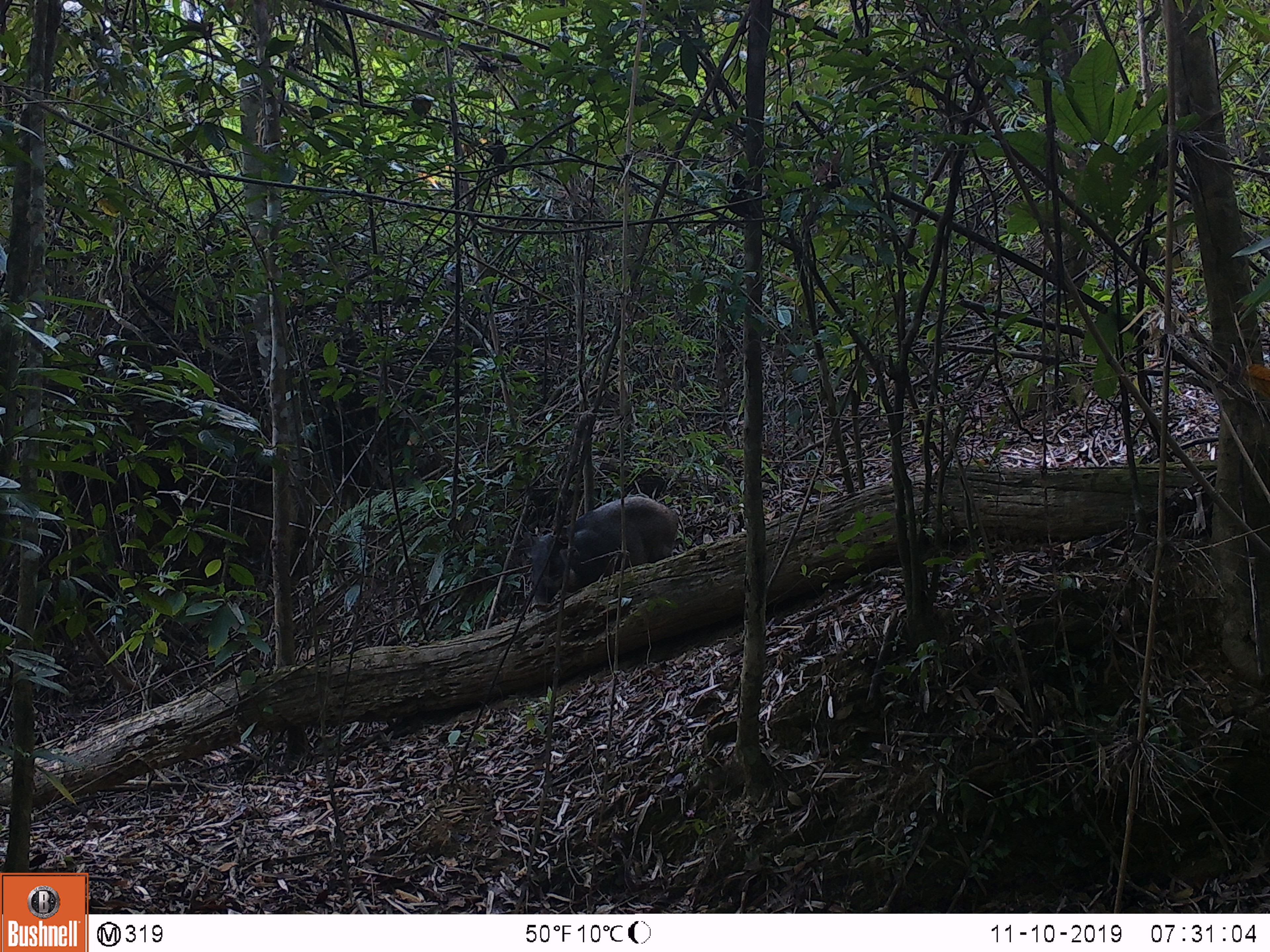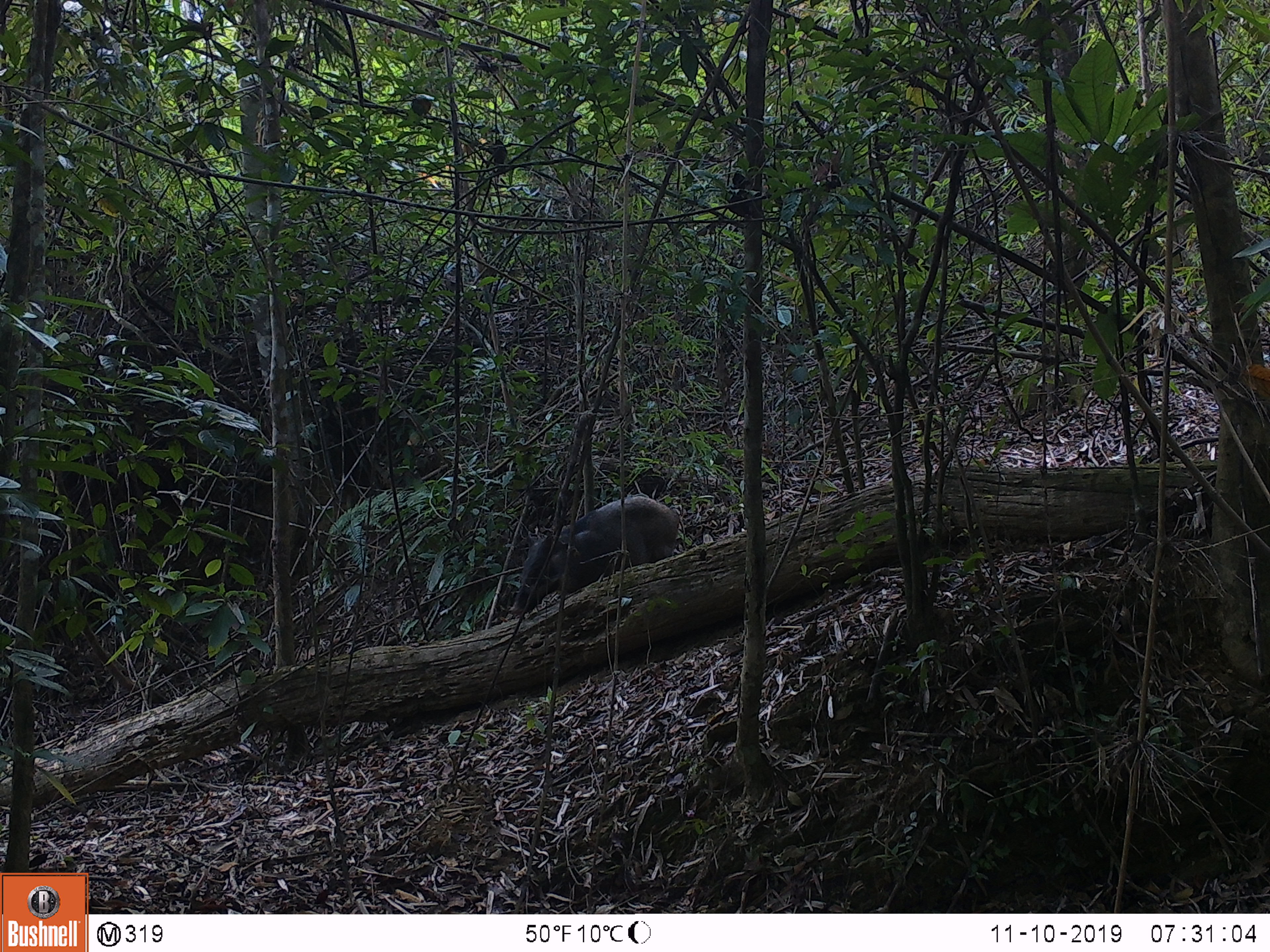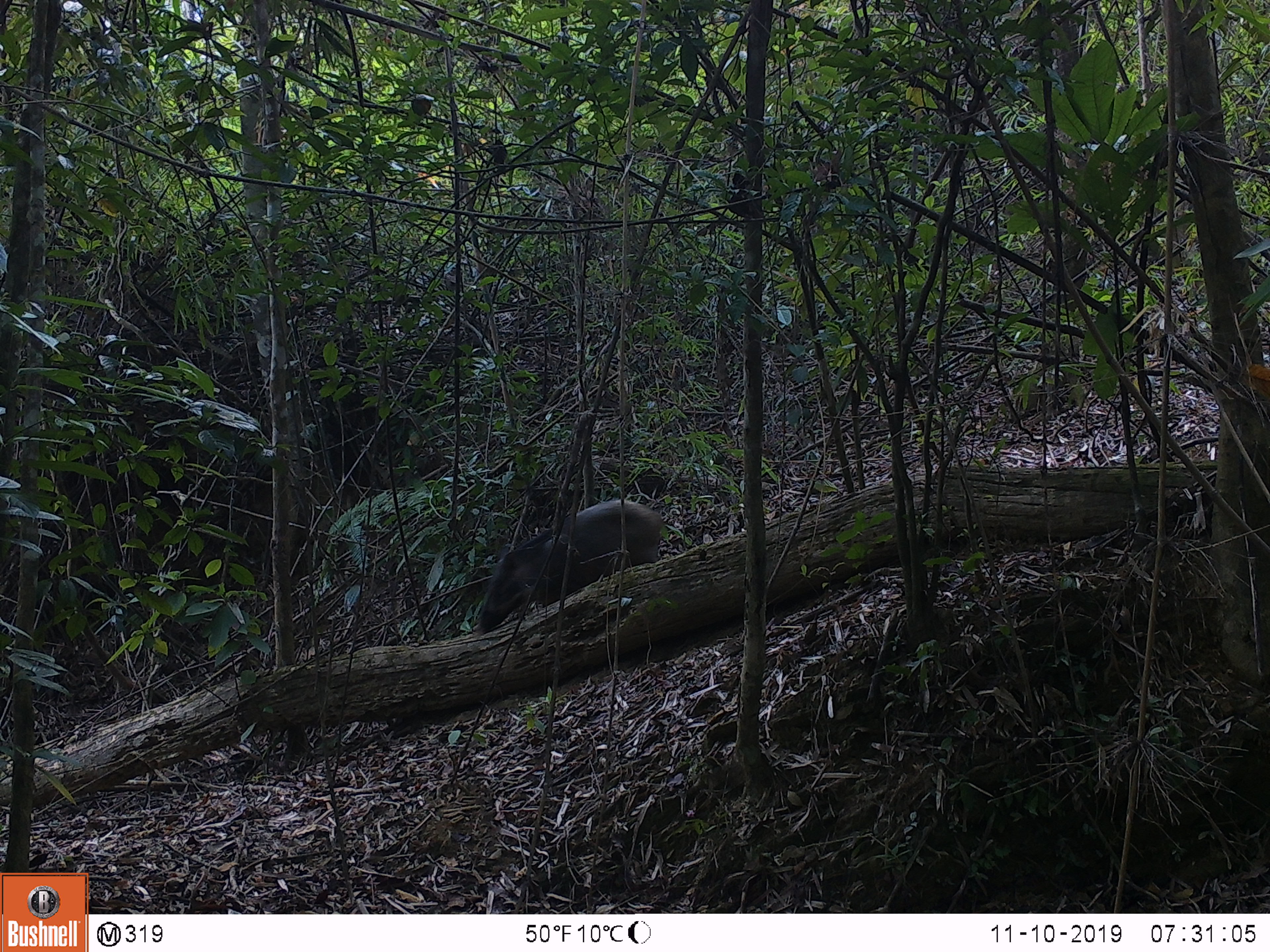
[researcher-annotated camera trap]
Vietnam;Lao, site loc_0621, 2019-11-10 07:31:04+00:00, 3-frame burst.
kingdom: Animalia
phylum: Chordata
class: Mammalia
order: Artiodactyla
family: Suidae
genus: Sus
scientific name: Sus scrofa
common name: eurasian wild pig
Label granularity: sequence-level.